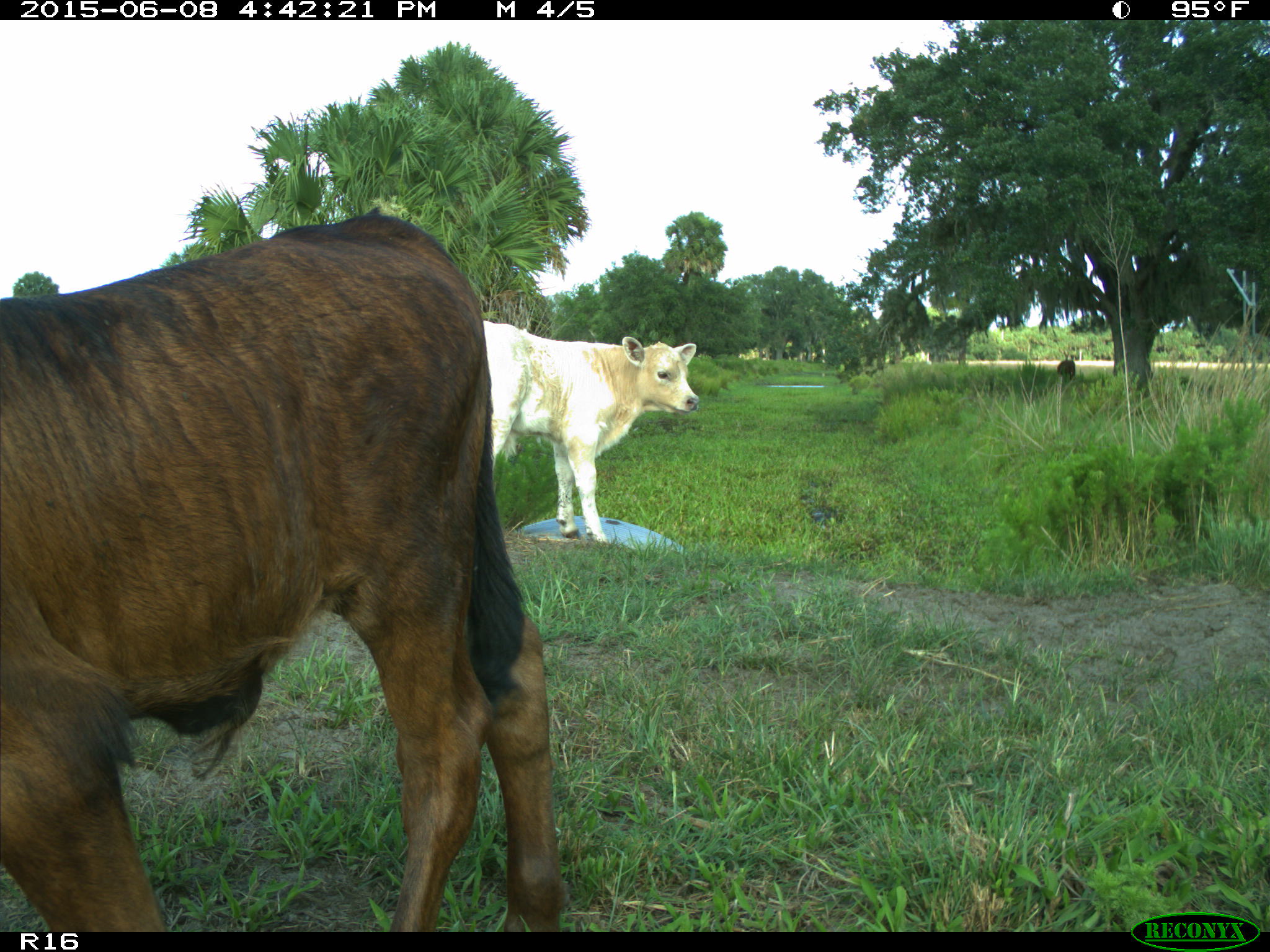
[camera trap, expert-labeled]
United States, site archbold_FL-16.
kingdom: Animalia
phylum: Chordata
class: Mammalia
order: Artiodactyla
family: Bovidae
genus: Bos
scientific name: Bos taurus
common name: domestic cow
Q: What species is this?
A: Bos taurus (domestic cow).